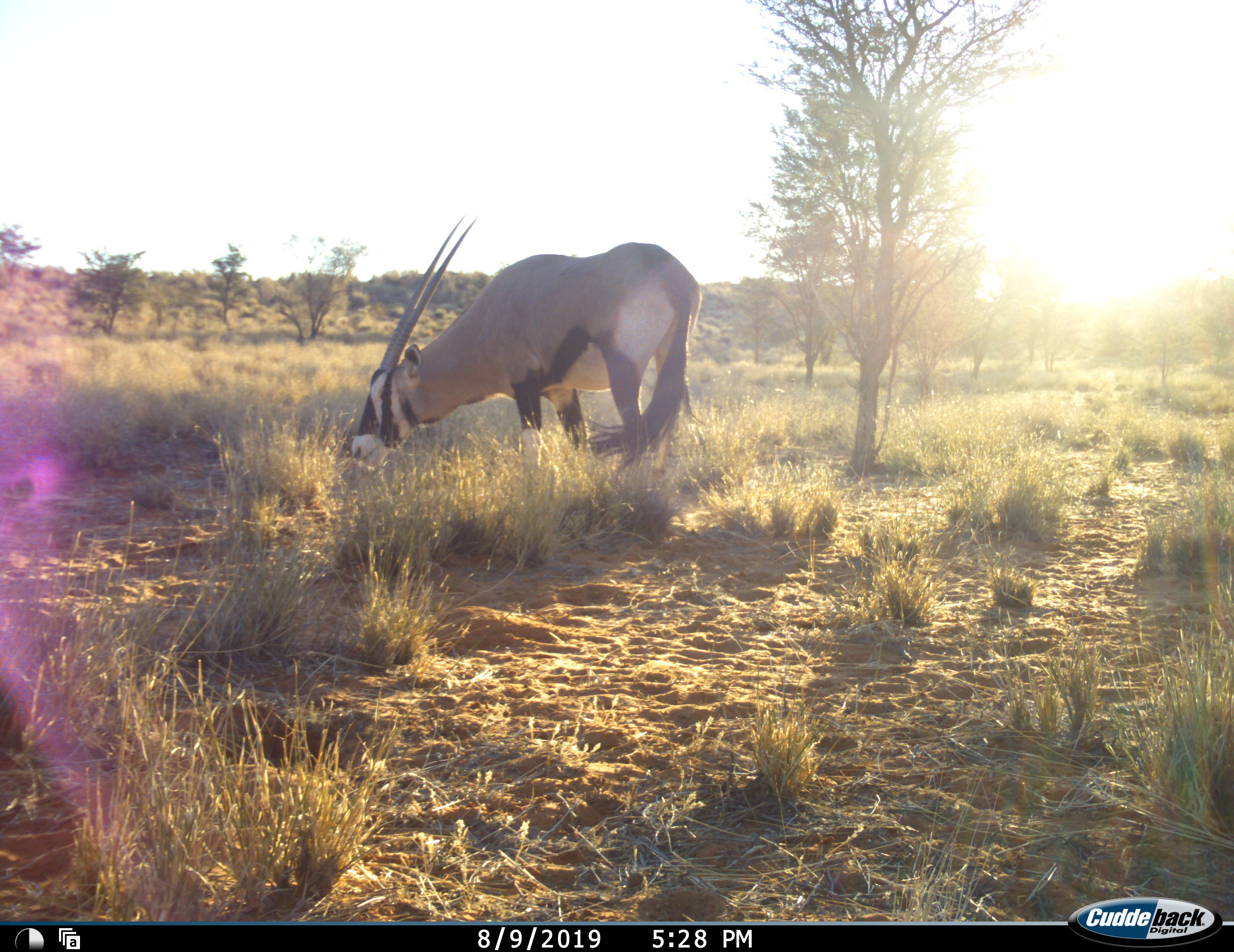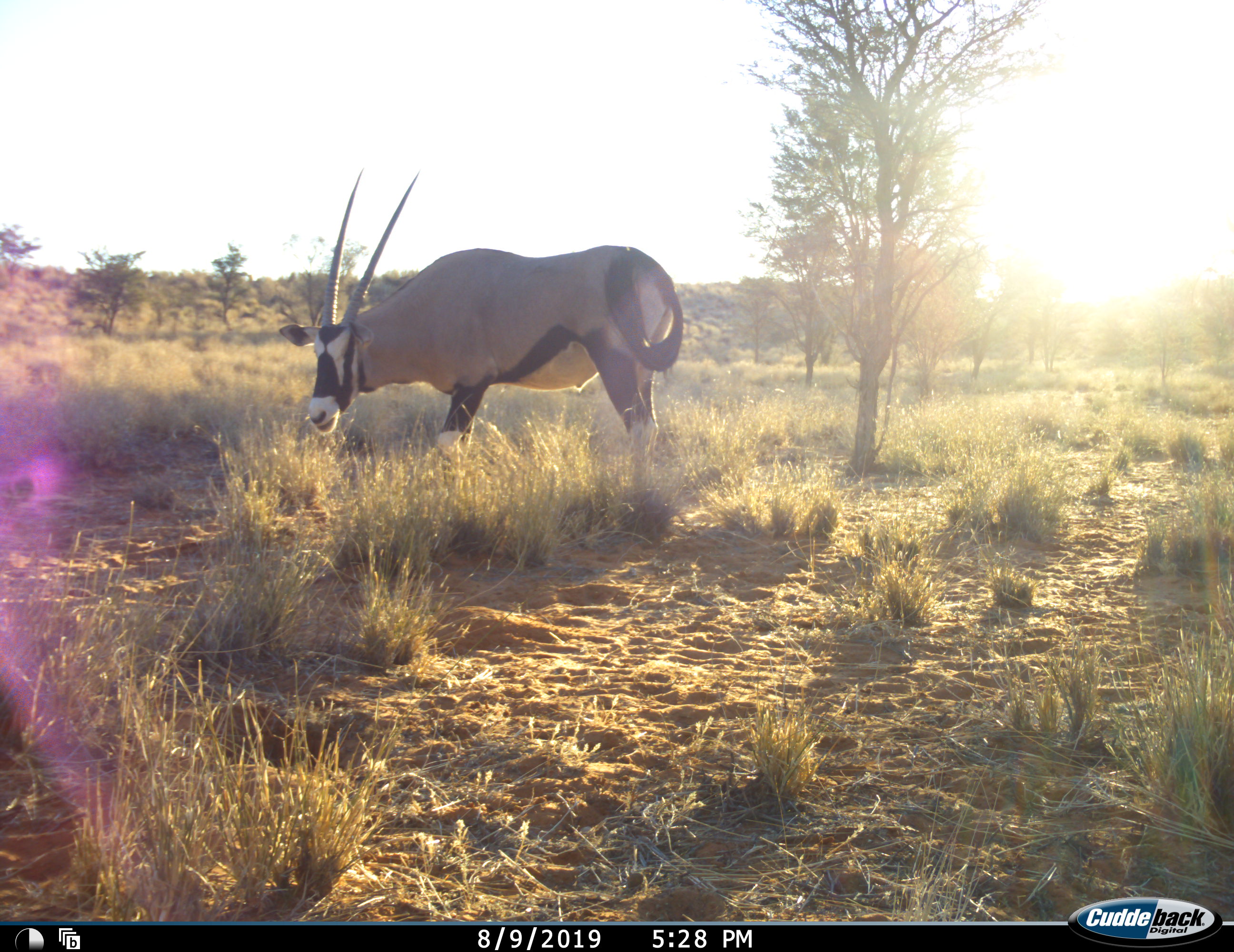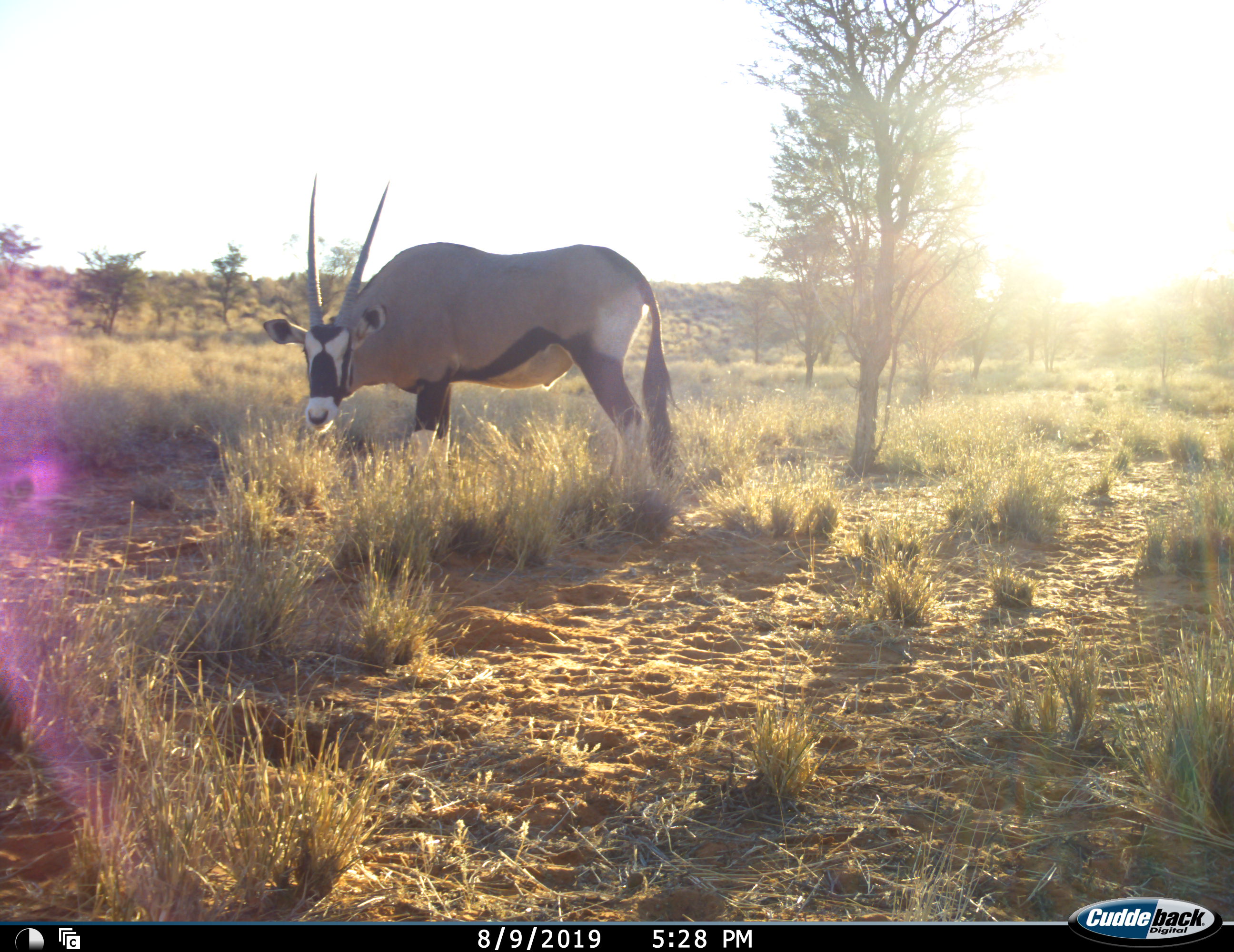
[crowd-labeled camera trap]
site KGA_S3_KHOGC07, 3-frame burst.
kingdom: Animalia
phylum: Chordata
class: Mammalia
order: Artiodactyla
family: Bovidae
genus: Oryx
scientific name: Oryx gazella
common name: gemsbok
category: oryx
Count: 1.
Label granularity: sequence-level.